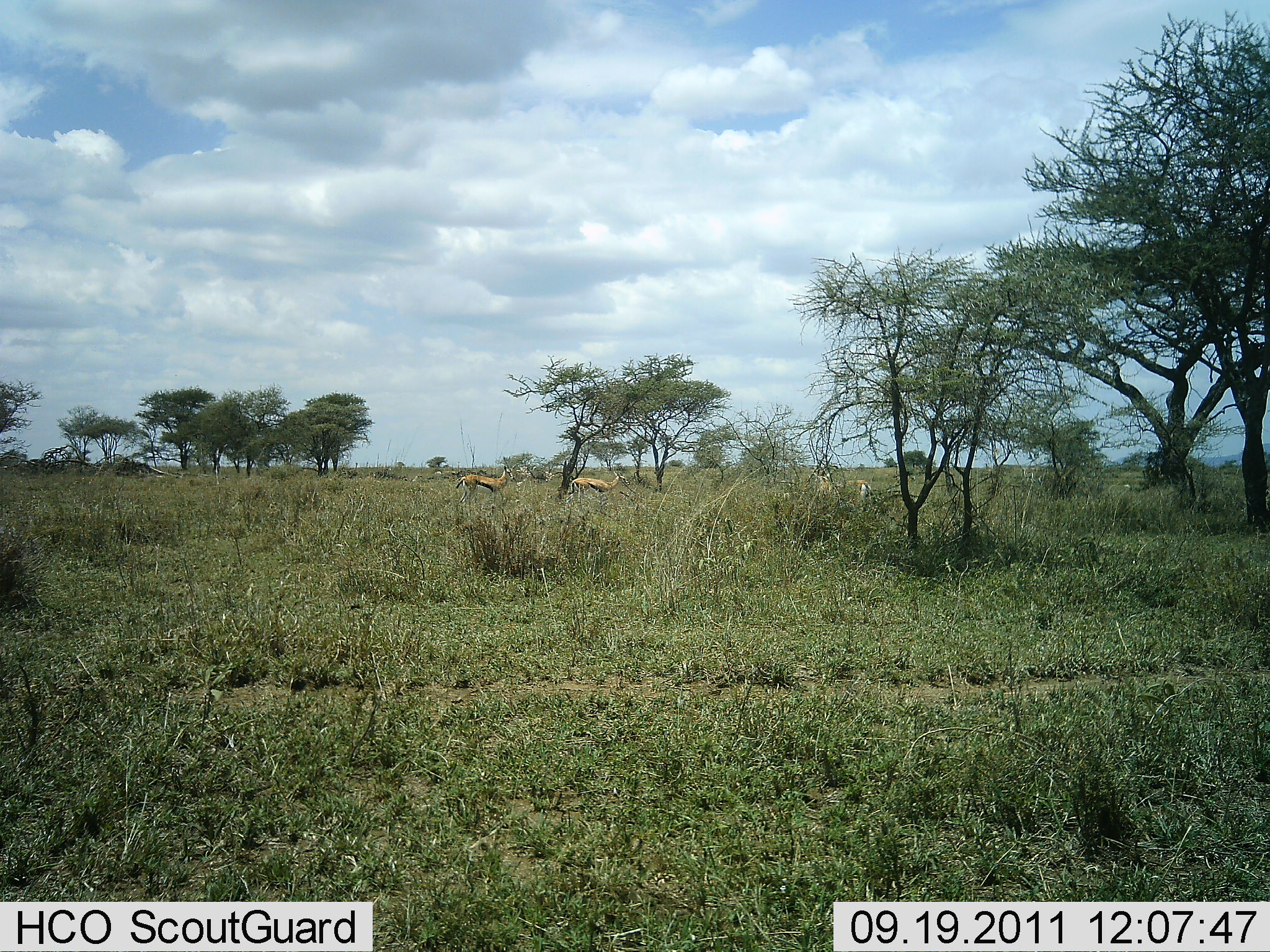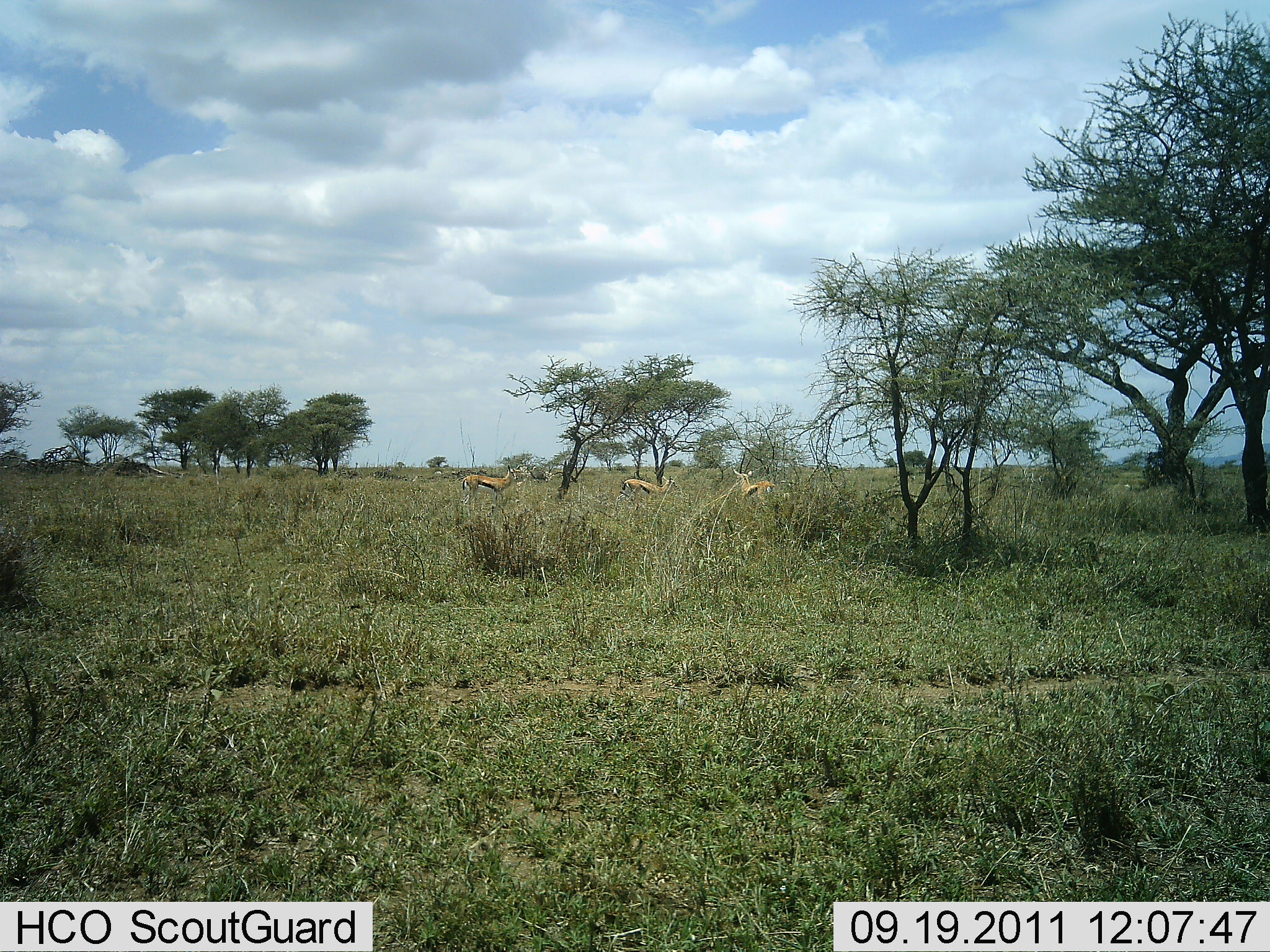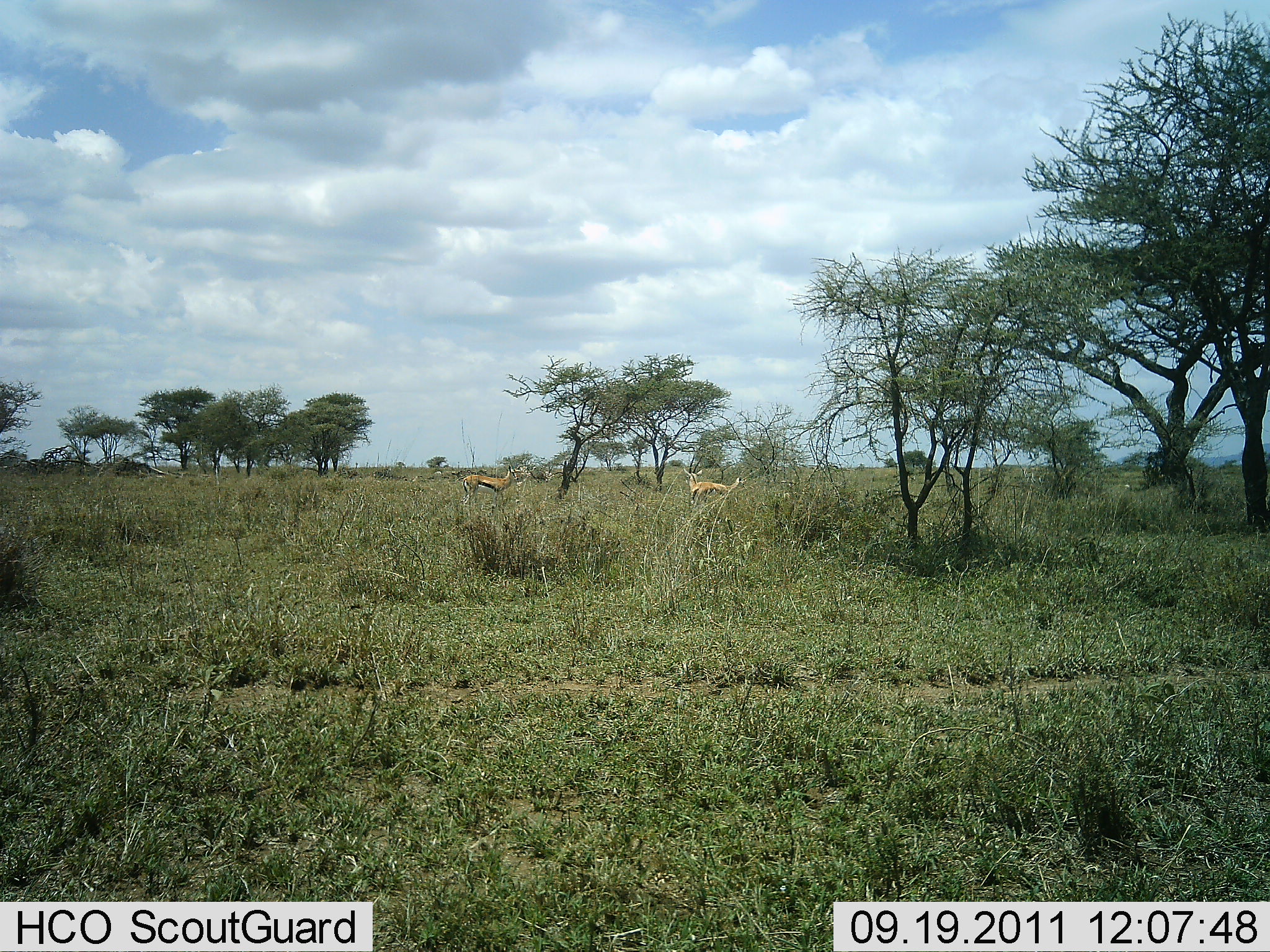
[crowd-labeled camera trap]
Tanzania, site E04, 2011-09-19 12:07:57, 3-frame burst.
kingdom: Animalia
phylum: Chordata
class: Mammalia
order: Artiodactyla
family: Bovidae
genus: Eudorcas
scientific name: Eudorcas thomsonii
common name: thomson's gazelle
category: gazellethomsons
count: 3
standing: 42%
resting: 0%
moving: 100%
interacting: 25%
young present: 0%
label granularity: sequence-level